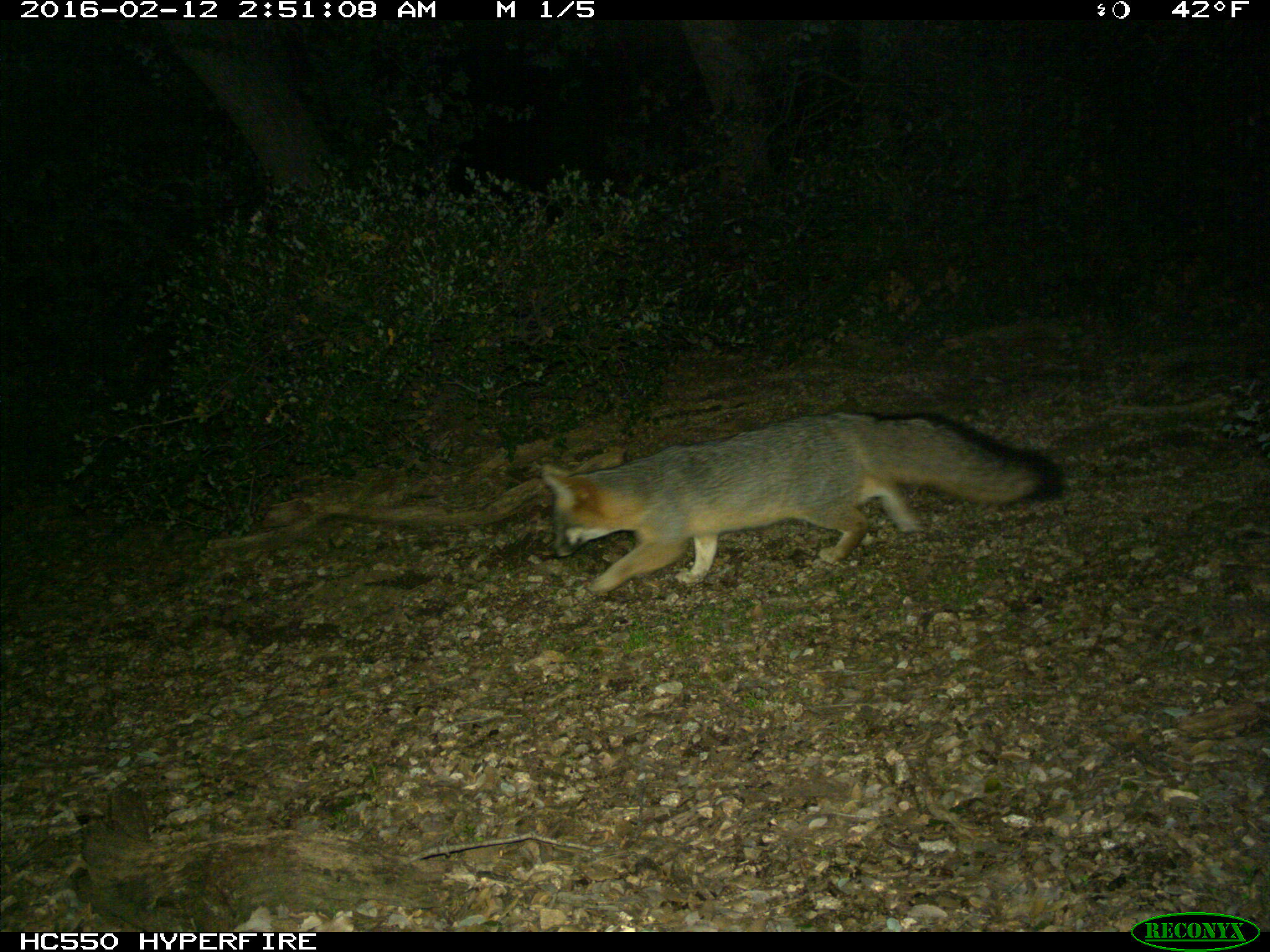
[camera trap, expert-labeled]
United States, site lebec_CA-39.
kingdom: Animalia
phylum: Chordata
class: Mammalia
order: Carnivora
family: Canidae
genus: Urocyon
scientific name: Urocyon cinereoargenteus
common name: gray fox